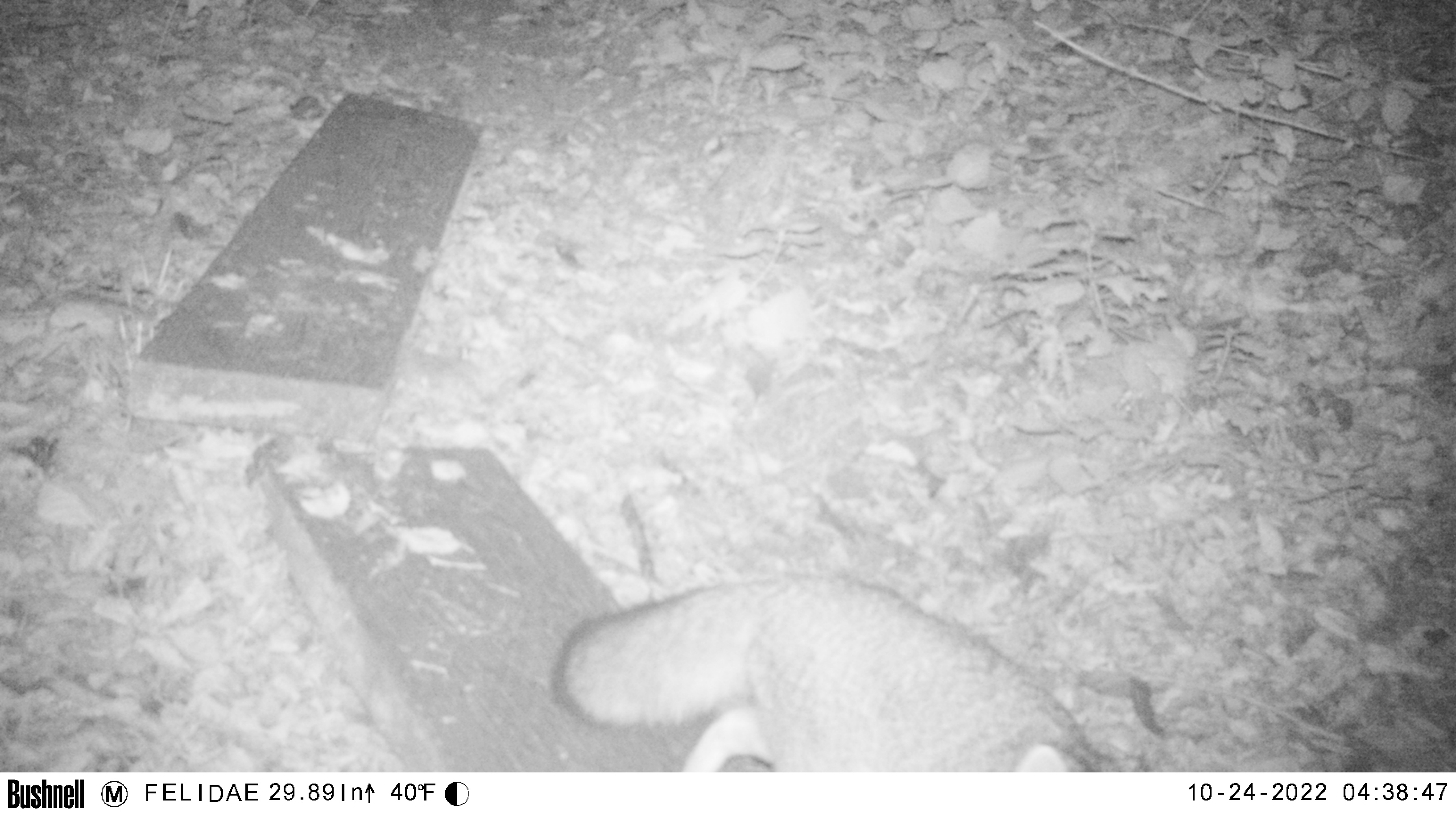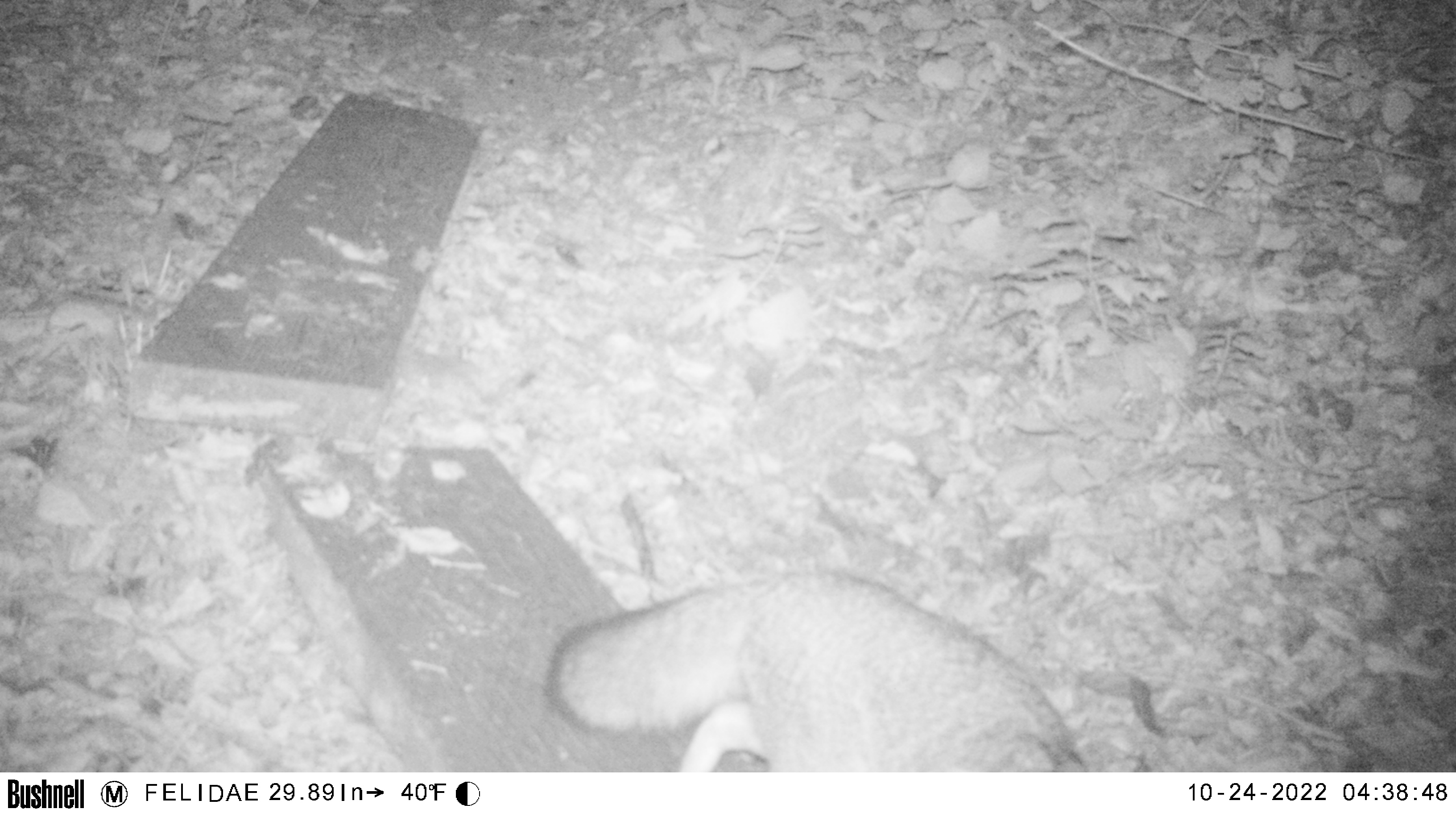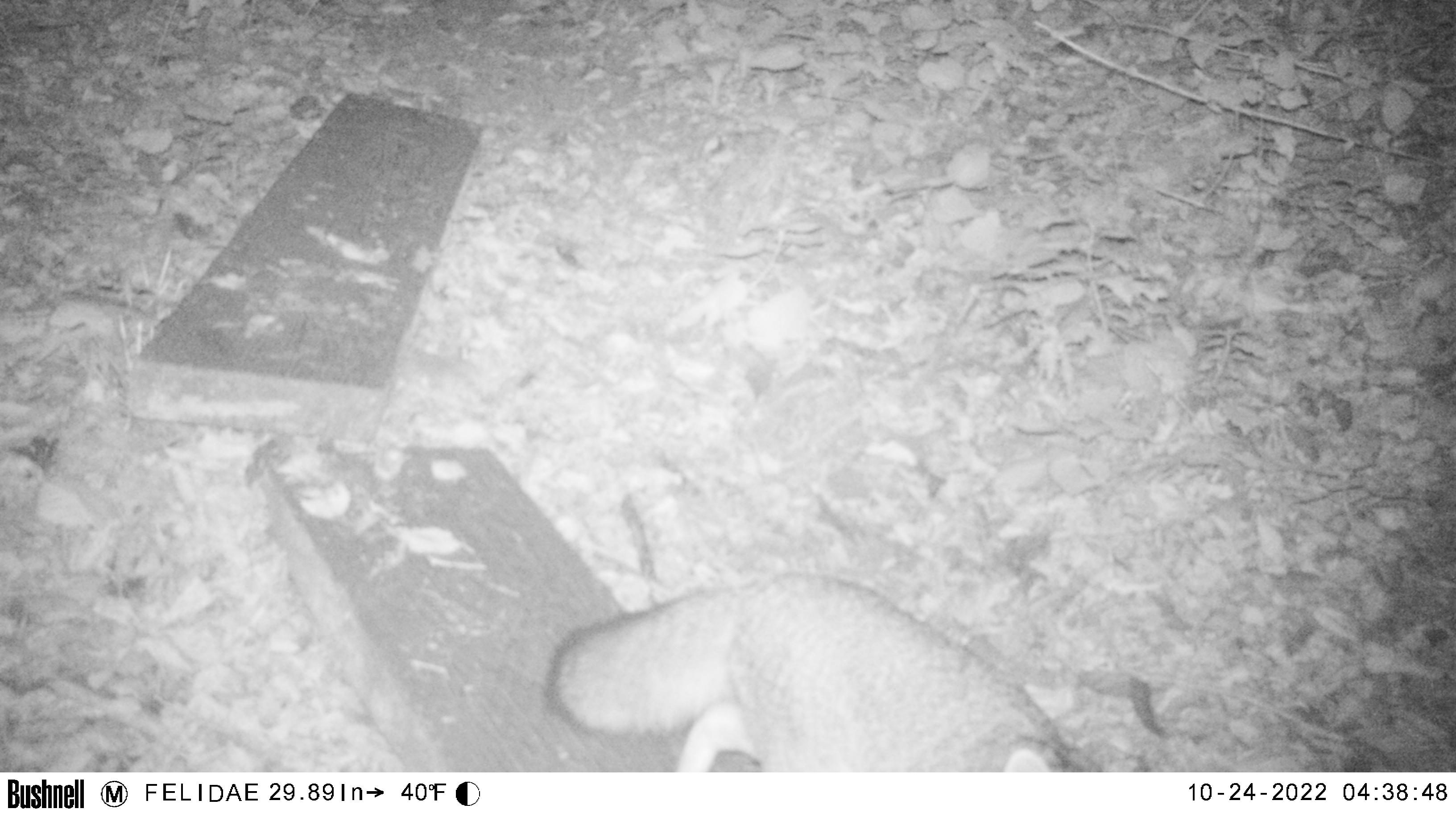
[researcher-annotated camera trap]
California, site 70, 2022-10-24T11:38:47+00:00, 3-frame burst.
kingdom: Animalia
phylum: Chordata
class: Mammalia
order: Carnivora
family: Canidae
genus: Urocyon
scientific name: Urocyon cinereoargenteus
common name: gray fox